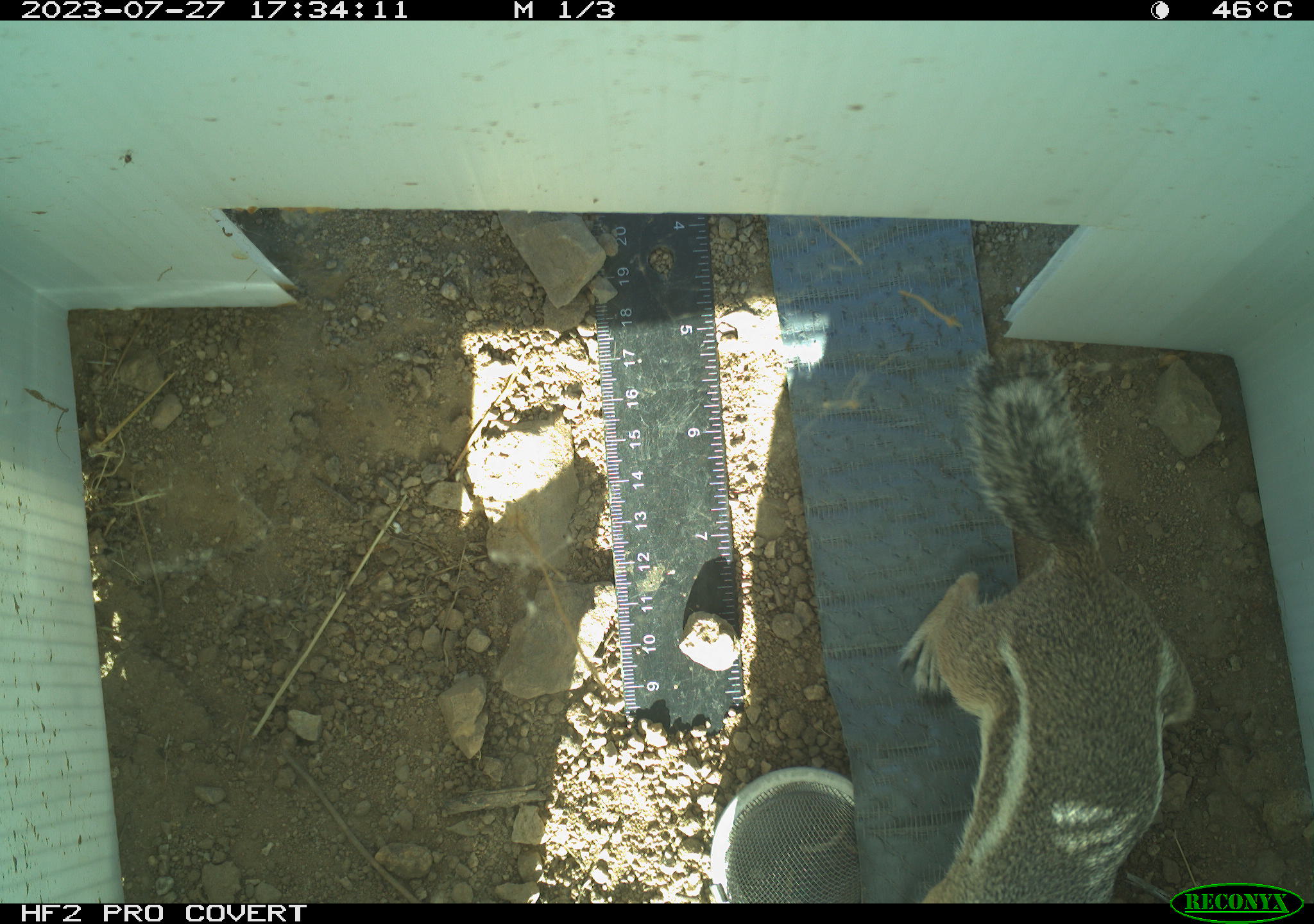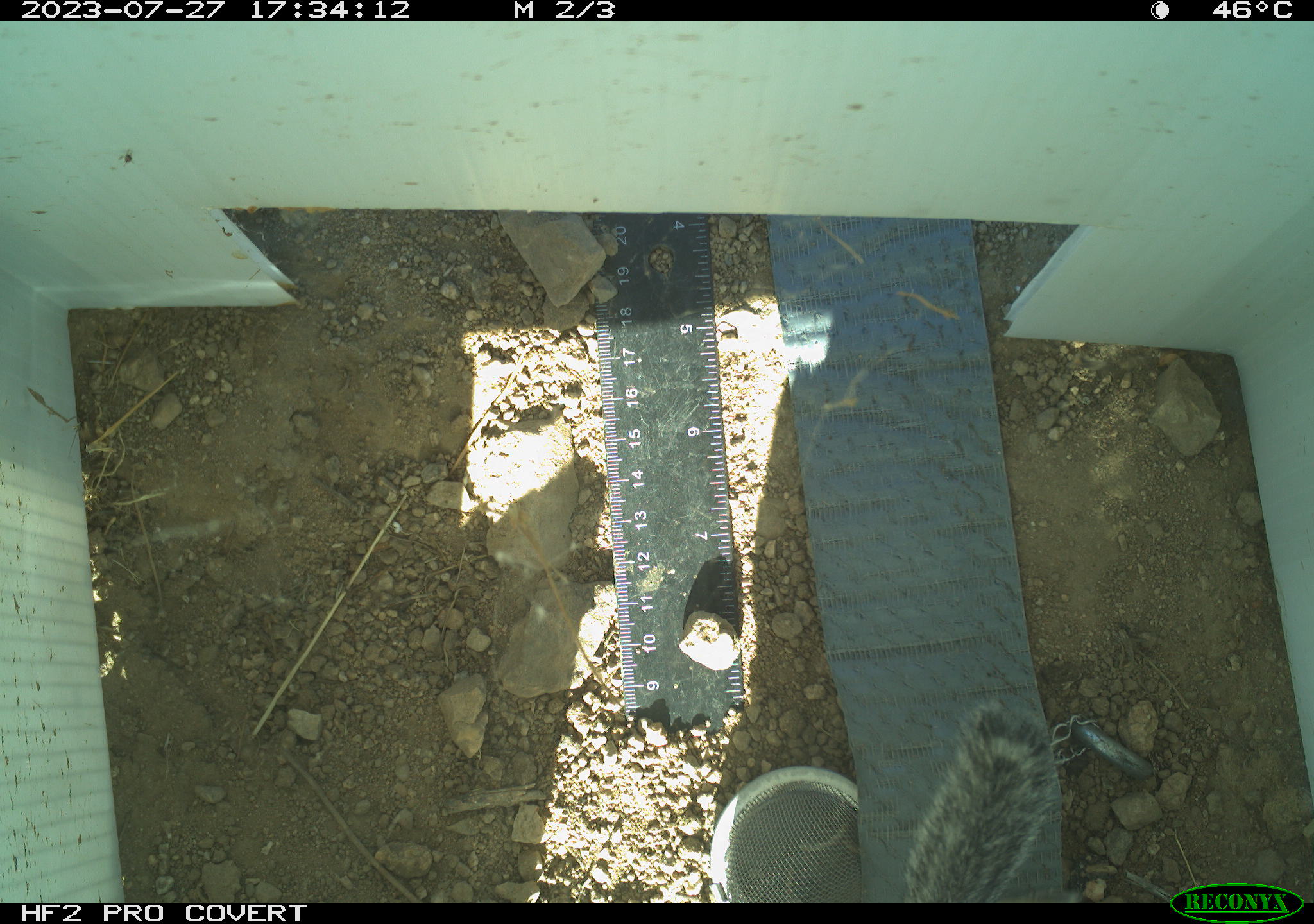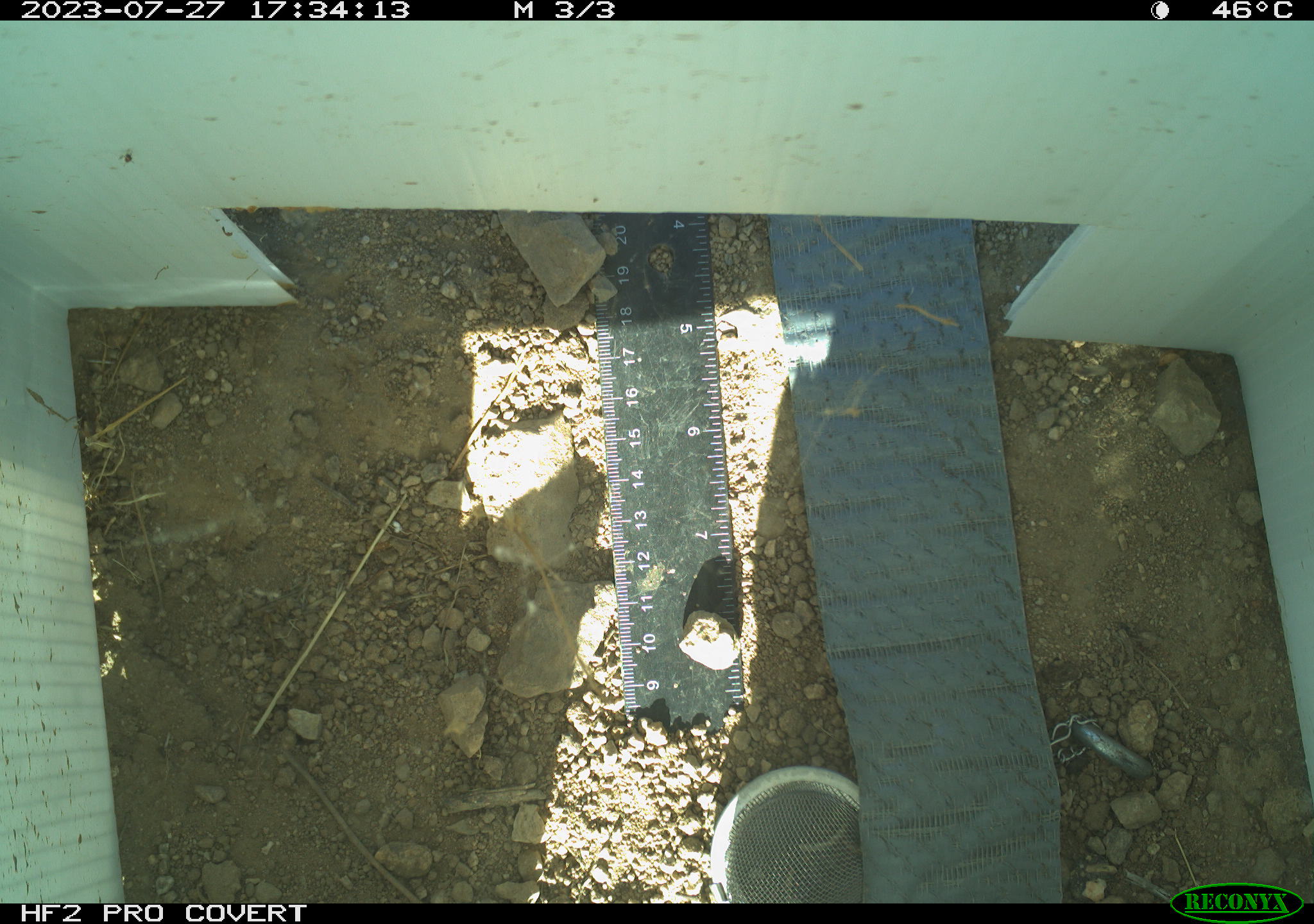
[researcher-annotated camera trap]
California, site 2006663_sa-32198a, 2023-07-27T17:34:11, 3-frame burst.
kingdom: Animalia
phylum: Chordata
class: Mammalia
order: Rodentia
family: Sciuridae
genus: Ammospermophilus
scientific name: Ammospermophilus leucurus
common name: white-tailed antelope squirrel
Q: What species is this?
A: White-tailed antelope squirrel (Ammospermophilus leucurus).